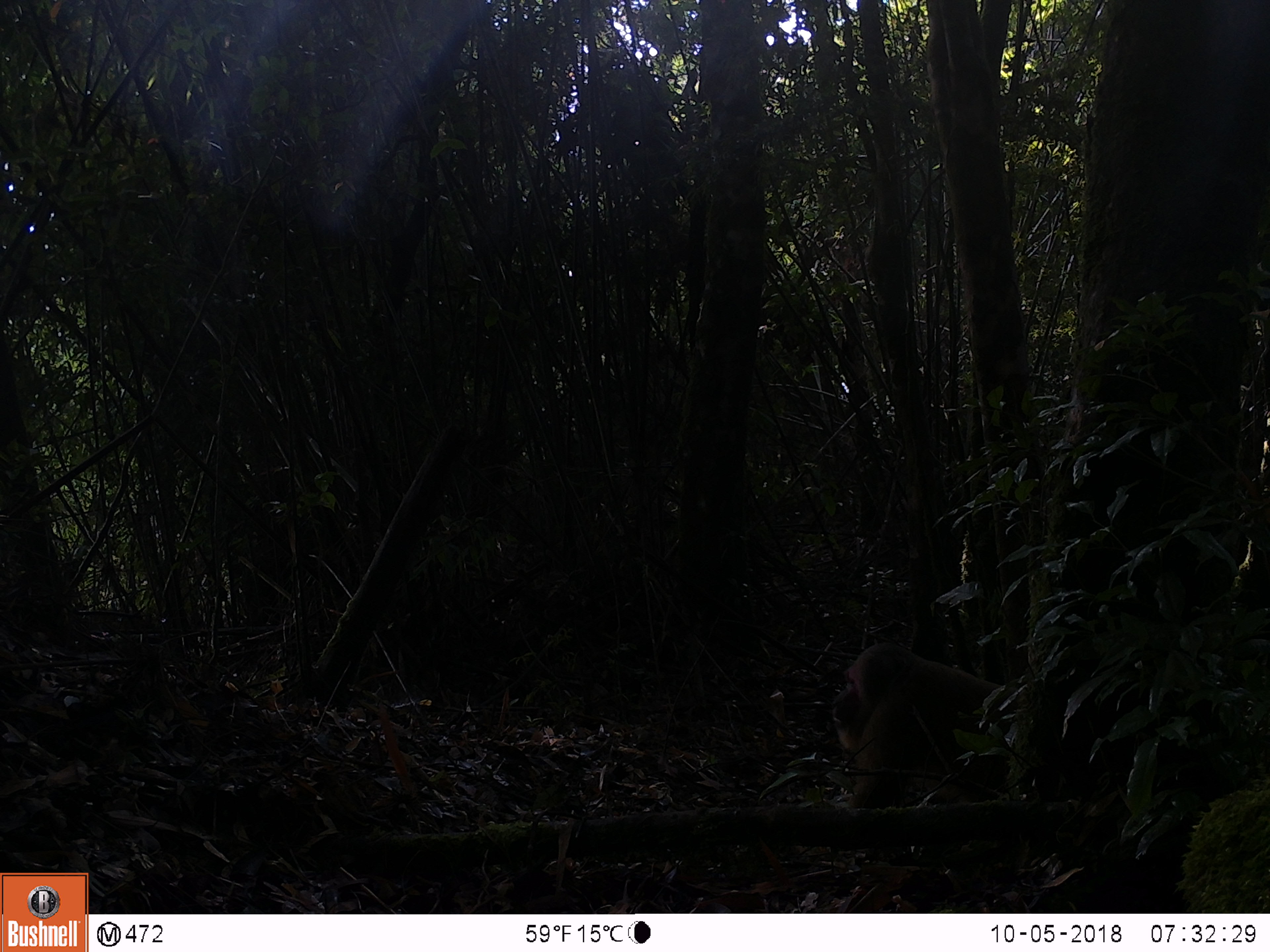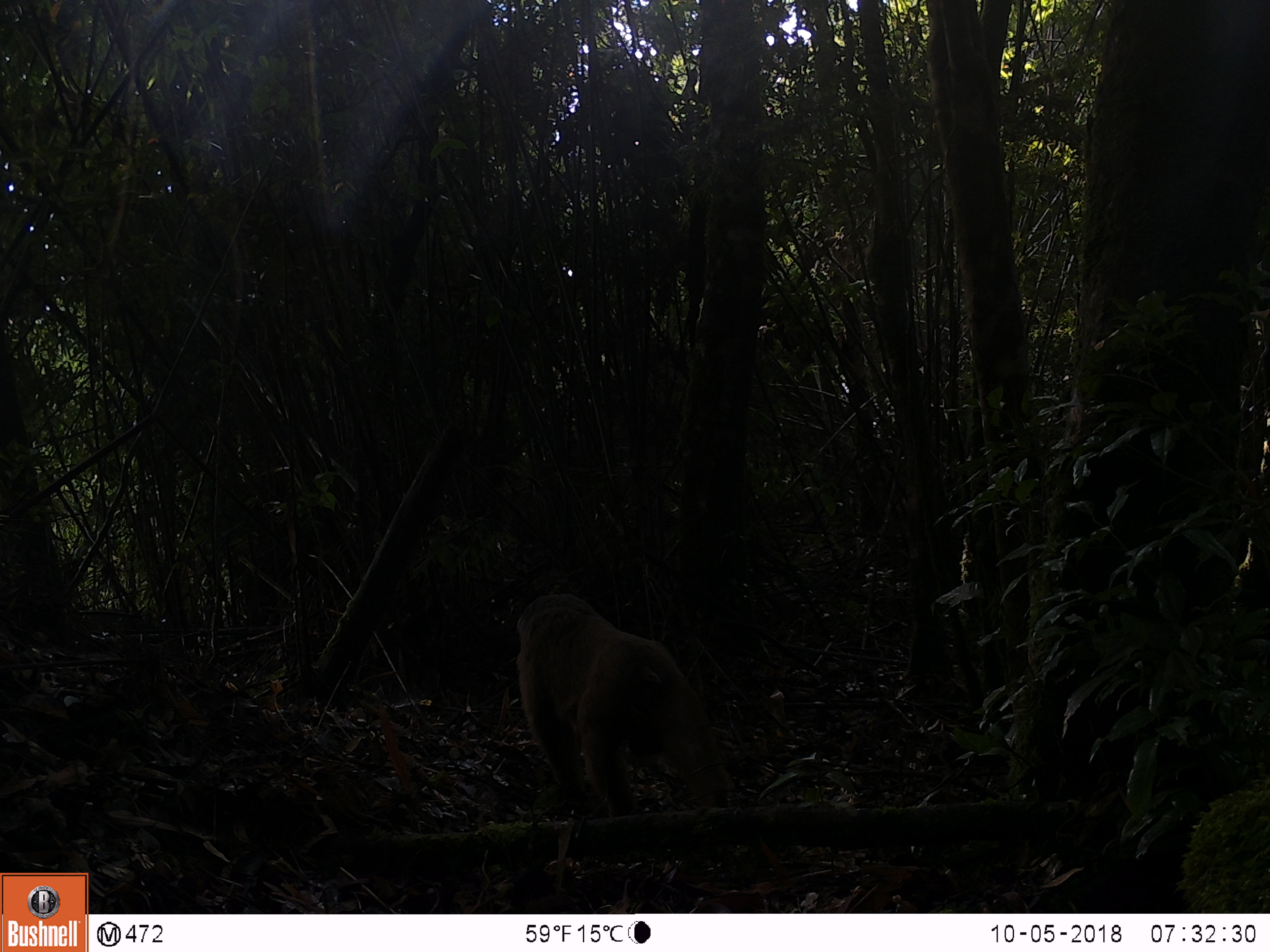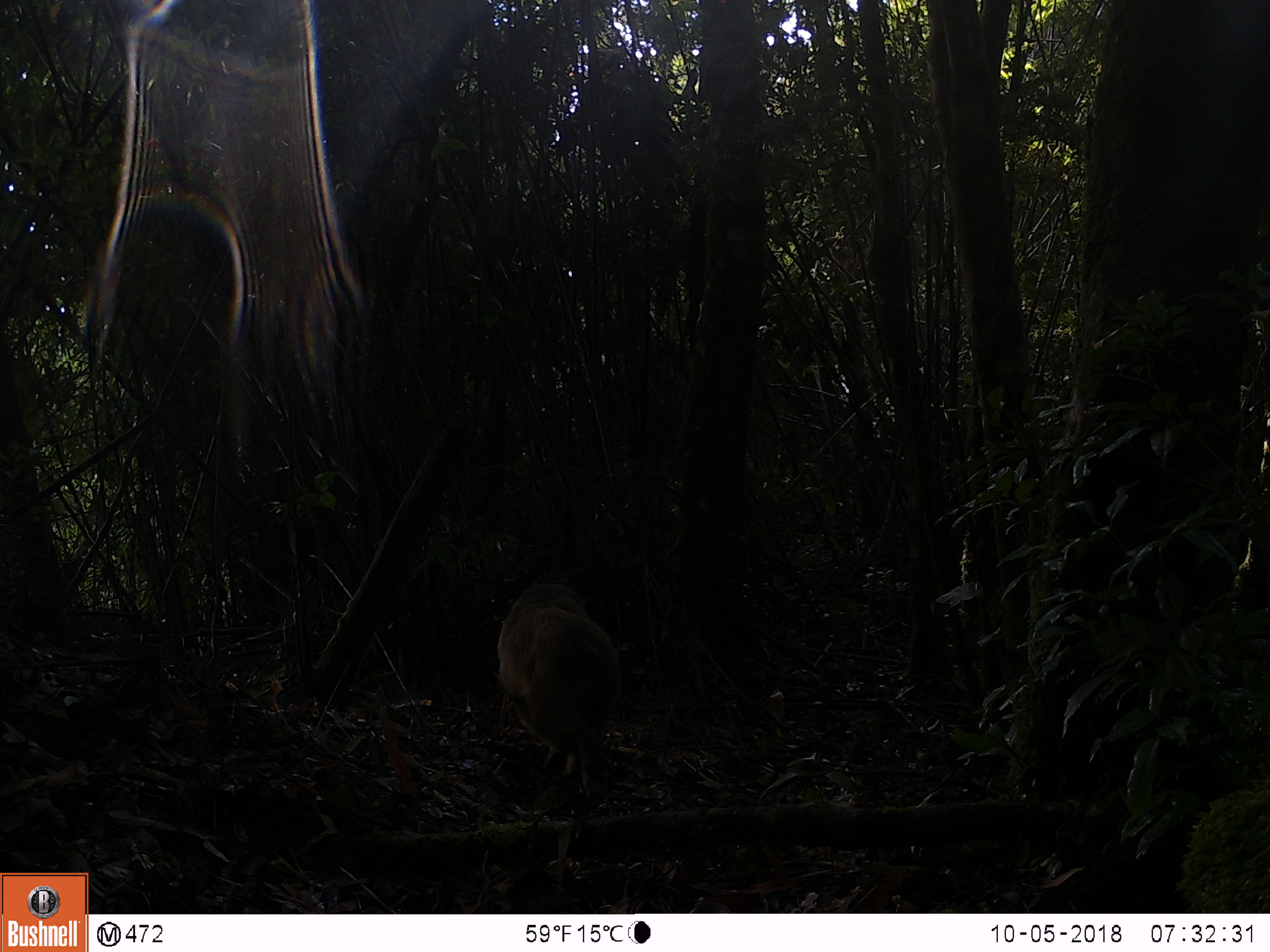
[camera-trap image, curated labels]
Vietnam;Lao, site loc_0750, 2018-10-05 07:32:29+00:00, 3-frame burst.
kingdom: Animalia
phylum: Chordata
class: Mammalia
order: Primates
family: Cercopithecidae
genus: Macaca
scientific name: Macaca arctoides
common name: stump-tailed macaque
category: stump tailed macaque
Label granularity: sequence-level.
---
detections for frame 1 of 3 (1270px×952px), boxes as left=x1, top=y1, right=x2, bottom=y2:
stump tailed macaque: left=829, top=638, right=1027, bottom=803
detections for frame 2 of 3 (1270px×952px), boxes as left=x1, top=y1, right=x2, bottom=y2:
stump tailed macaque: left=515, top=591, right=733, bottom=818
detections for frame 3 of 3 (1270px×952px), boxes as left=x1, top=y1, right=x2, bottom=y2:
stump tailed macaque: left=493, top=573, right=623, bottom=803